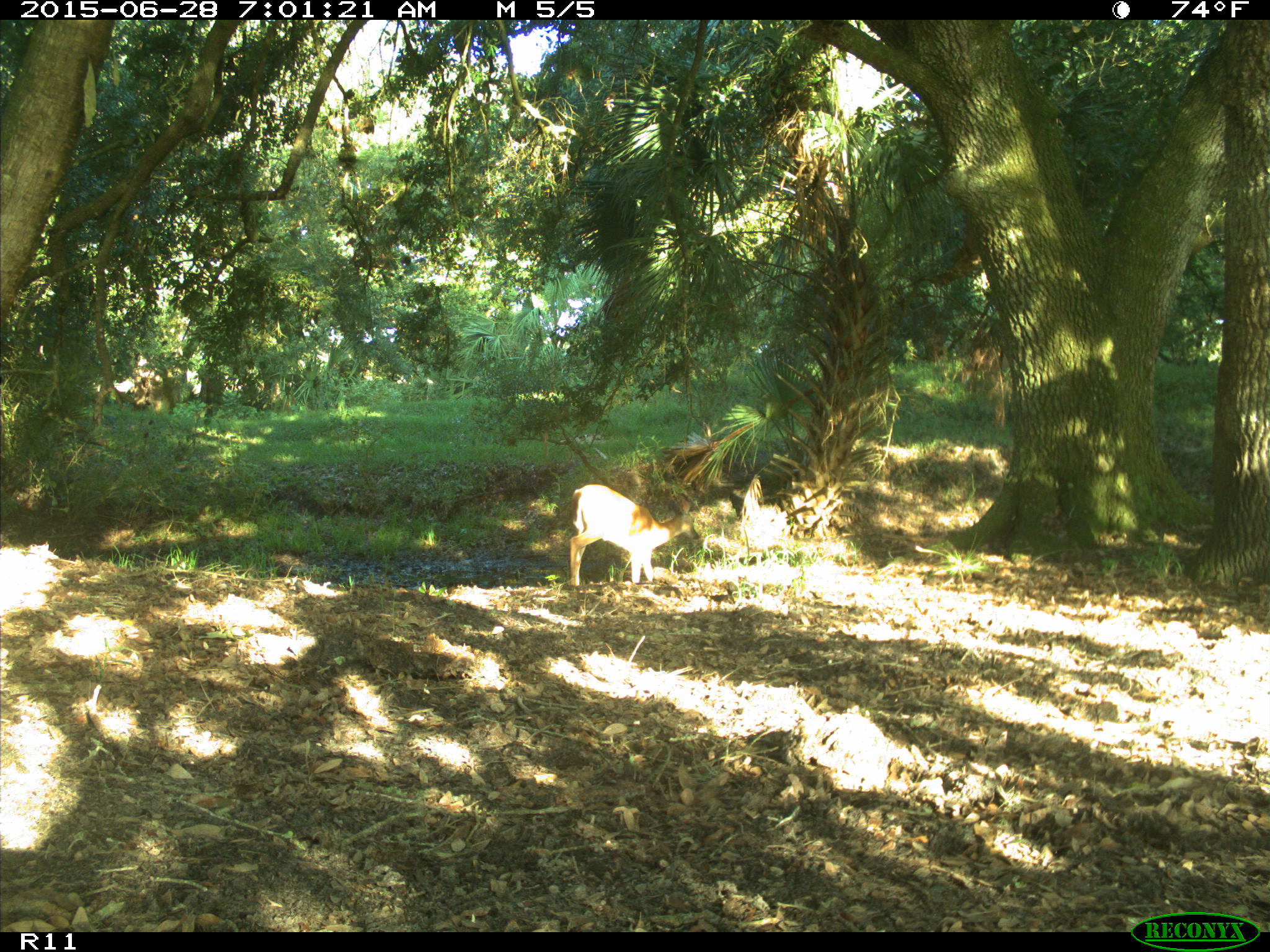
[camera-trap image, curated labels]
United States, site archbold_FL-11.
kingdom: Animalia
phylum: Chordata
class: Mammalia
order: Artiodactyla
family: Cervidae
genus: Odocoileus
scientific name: Odocoileus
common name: deer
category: unidentified deer